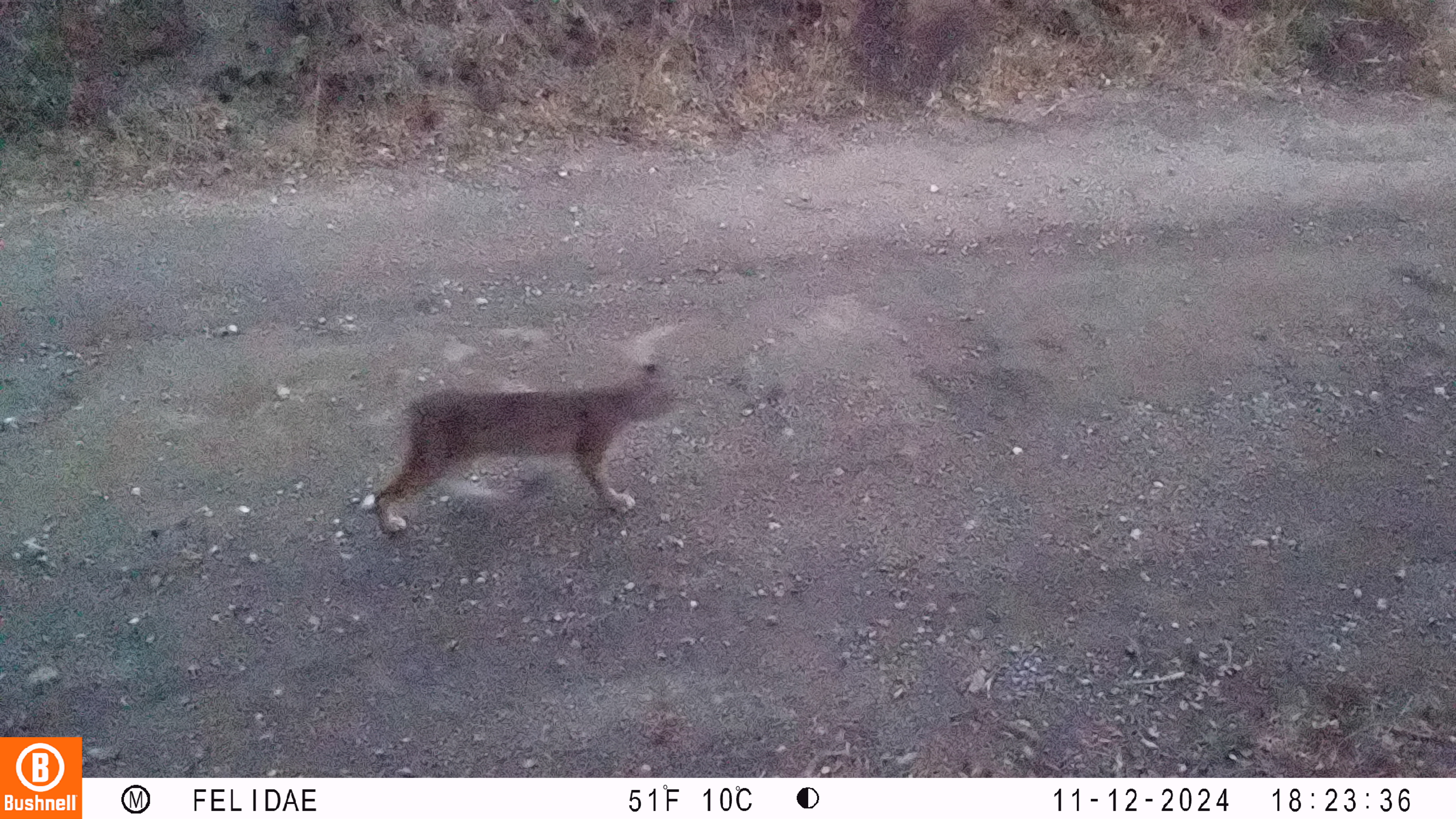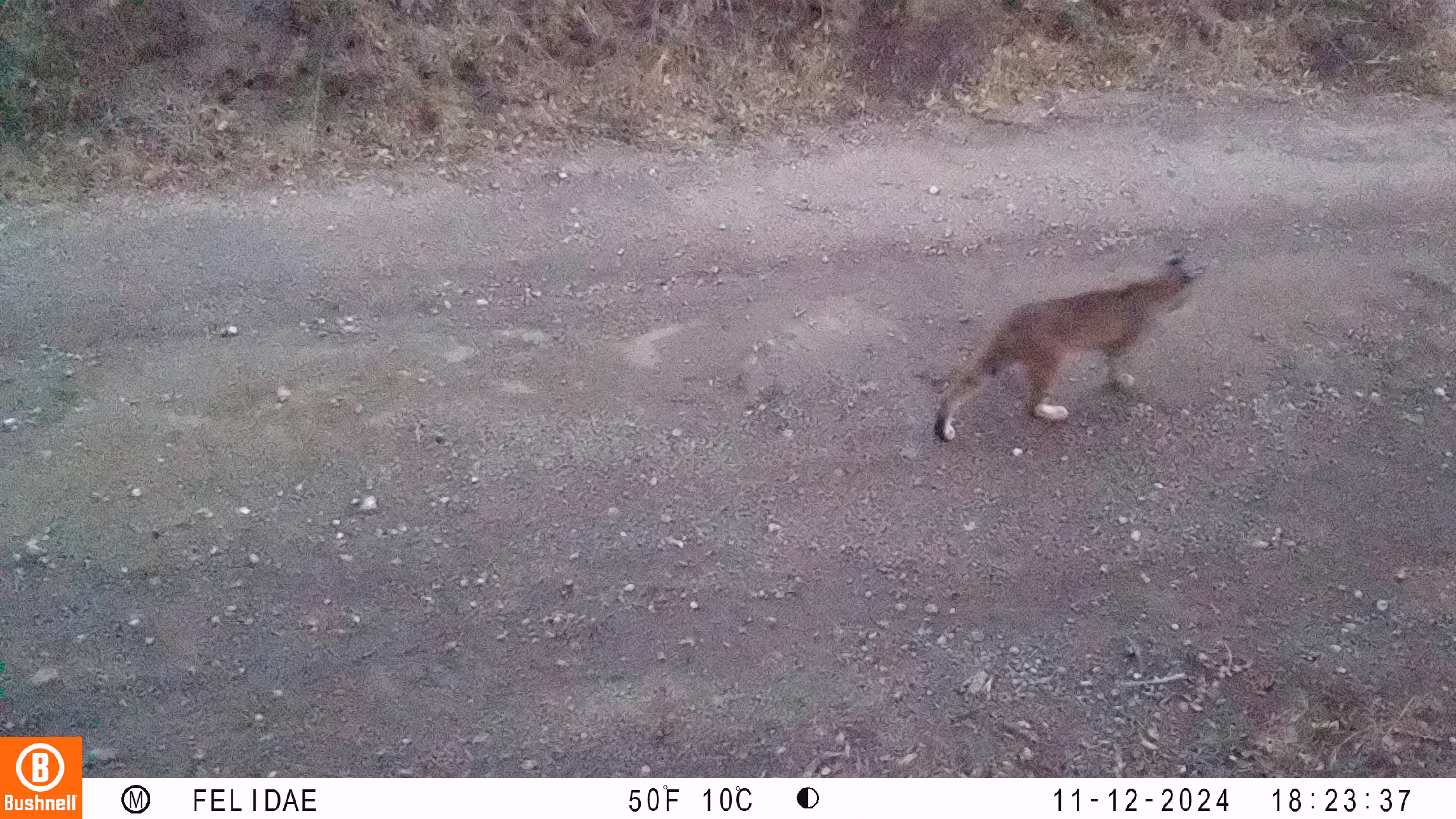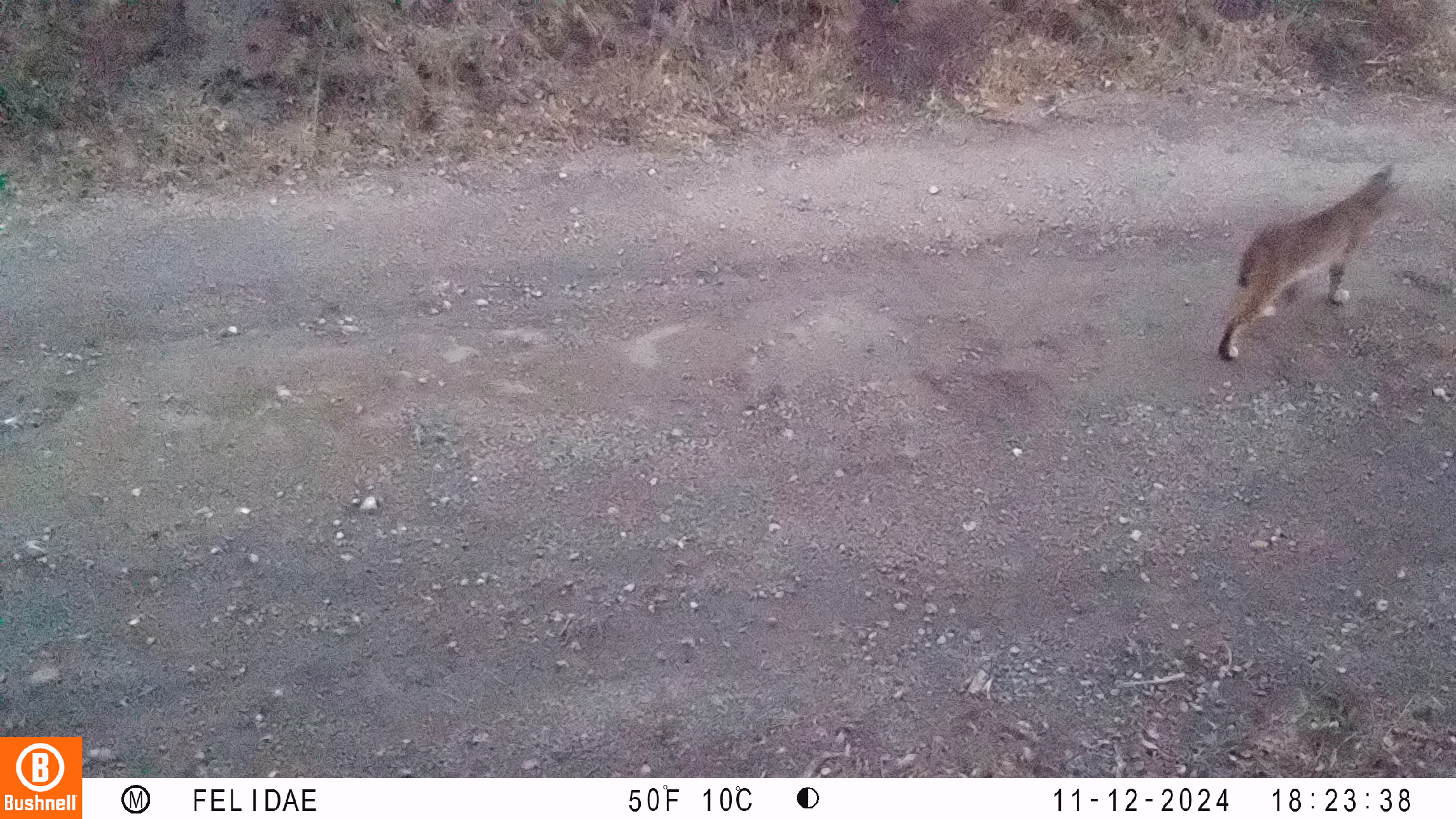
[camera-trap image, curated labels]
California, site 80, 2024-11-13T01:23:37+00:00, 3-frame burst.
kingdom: Animalia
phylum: Chordata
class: Mammalia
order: Carnivora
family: Felidae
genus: Lynx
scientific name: Lynx rufus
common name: bobcat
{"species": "bobcat (Lynx rufus)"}